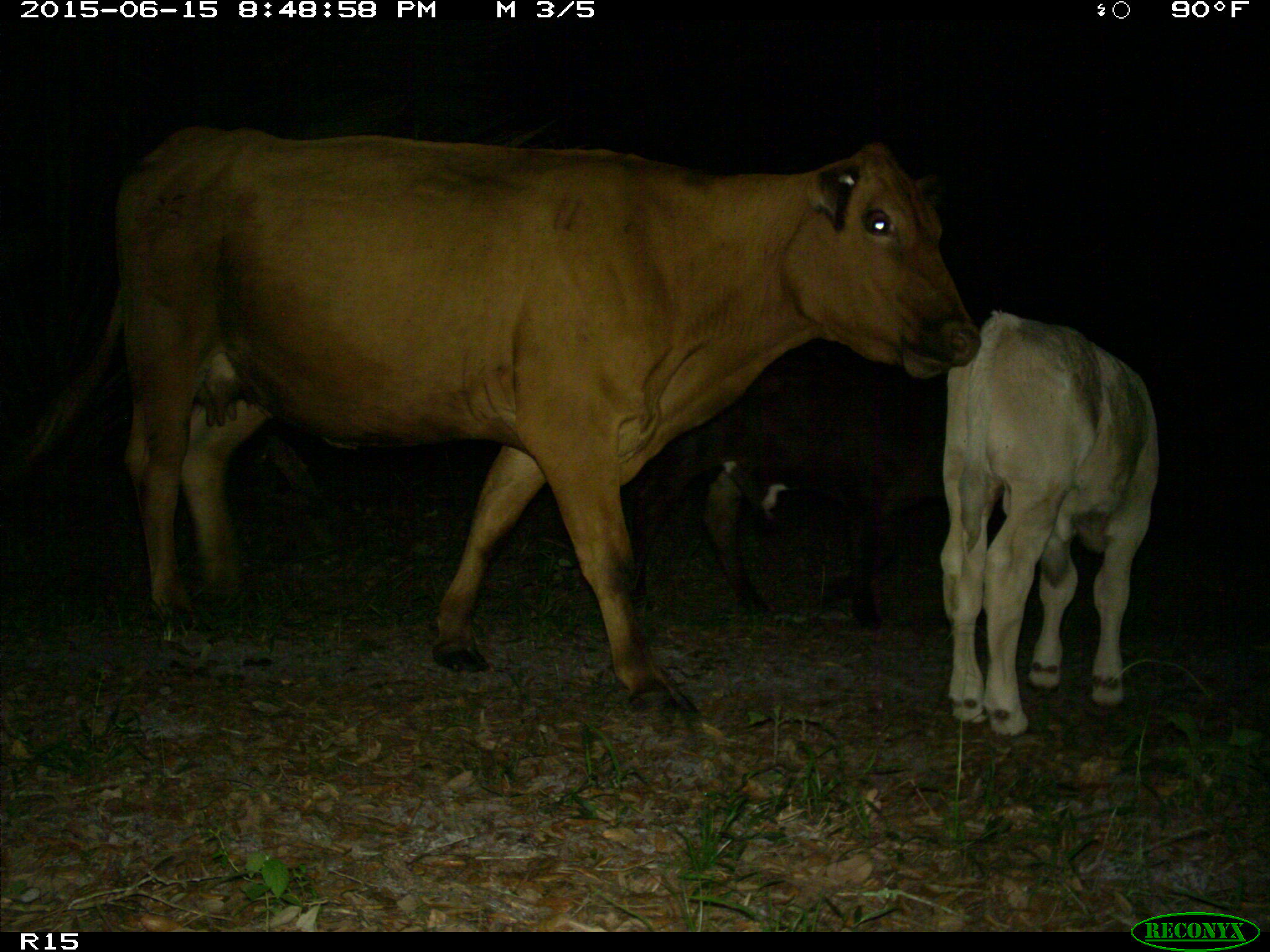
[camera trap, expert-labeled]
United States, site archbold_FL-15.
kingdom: Animalia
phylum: Chordata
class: Mammalia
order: Artiodactyla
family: Bovidae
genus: Bos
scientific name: Bos taurus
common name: domestic cow